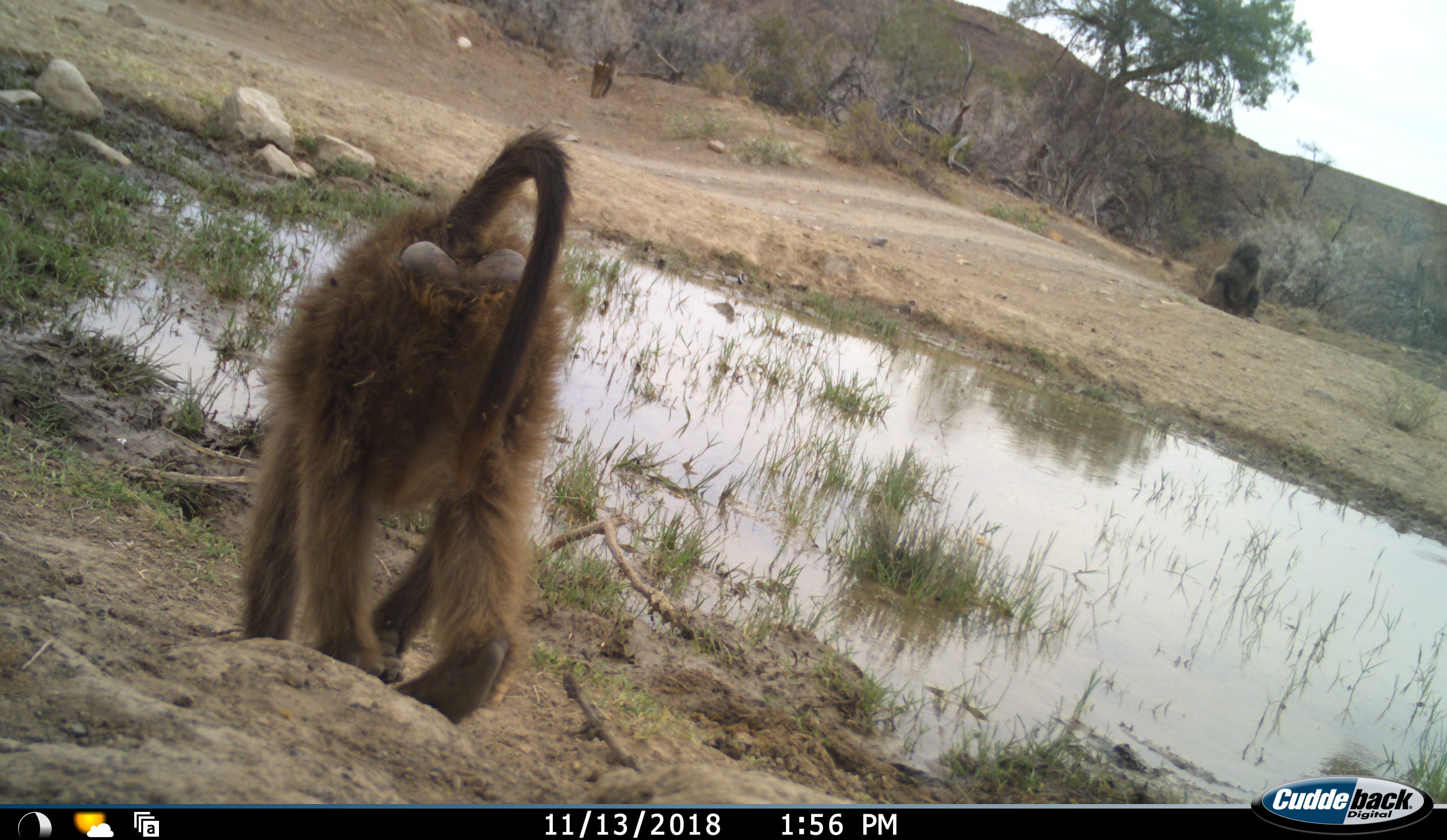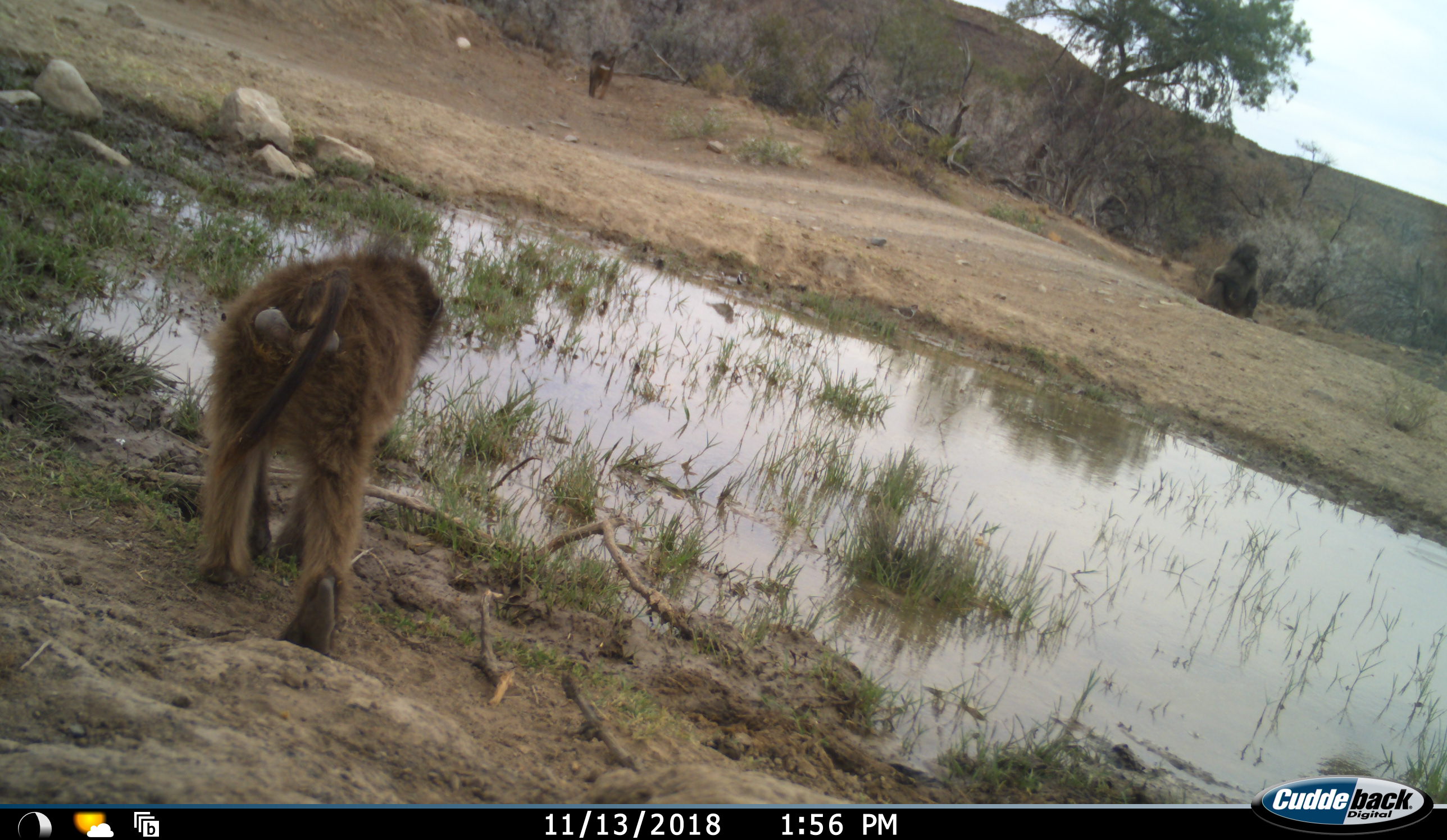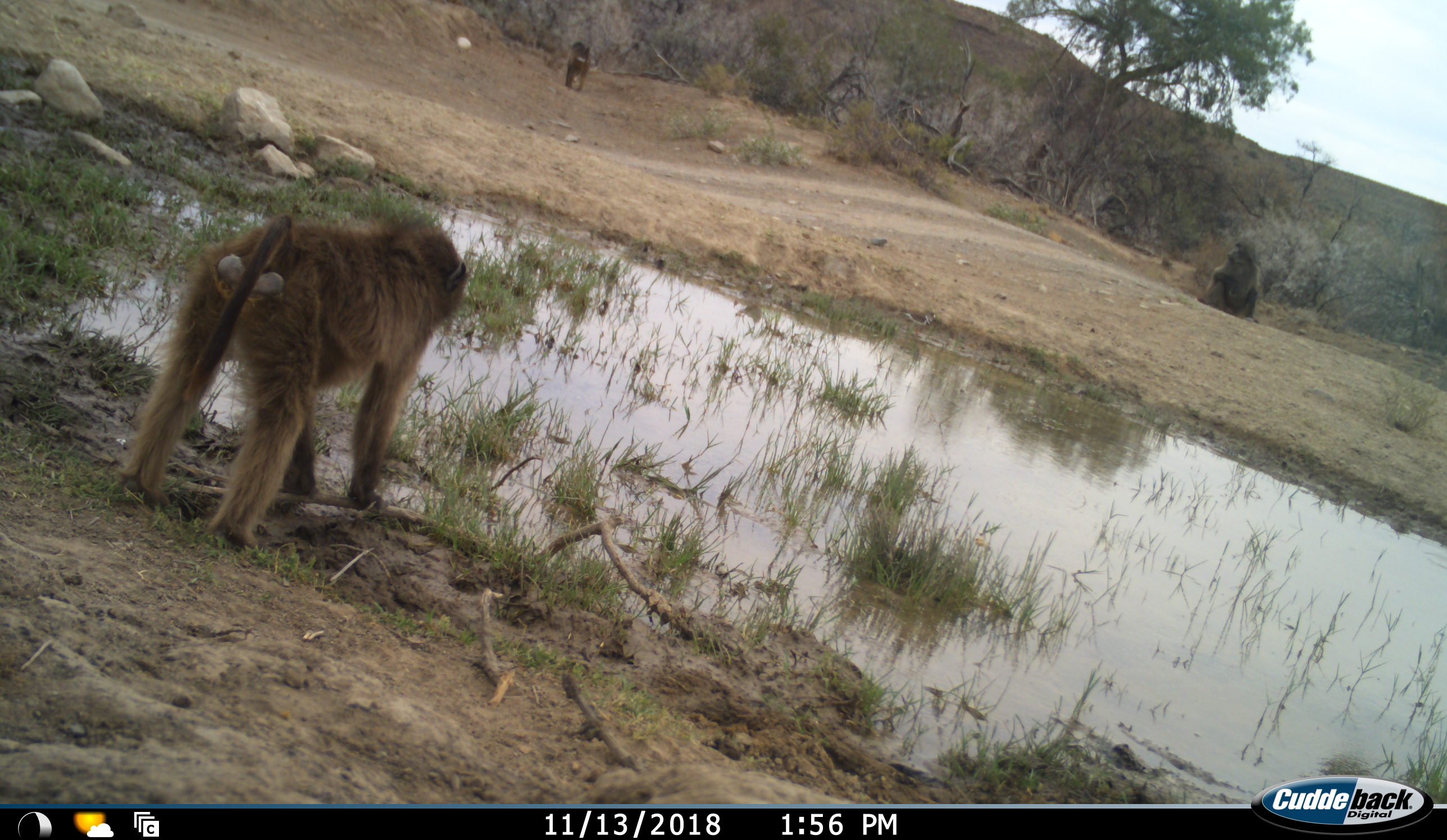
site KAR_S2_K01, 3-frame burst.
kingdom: Animalia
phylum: Chordata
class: Mammalia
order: Primates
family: Cercopithecidae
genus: Papio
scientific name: Papio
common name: baboon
Baboon (Papio), count 3. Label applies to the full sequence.